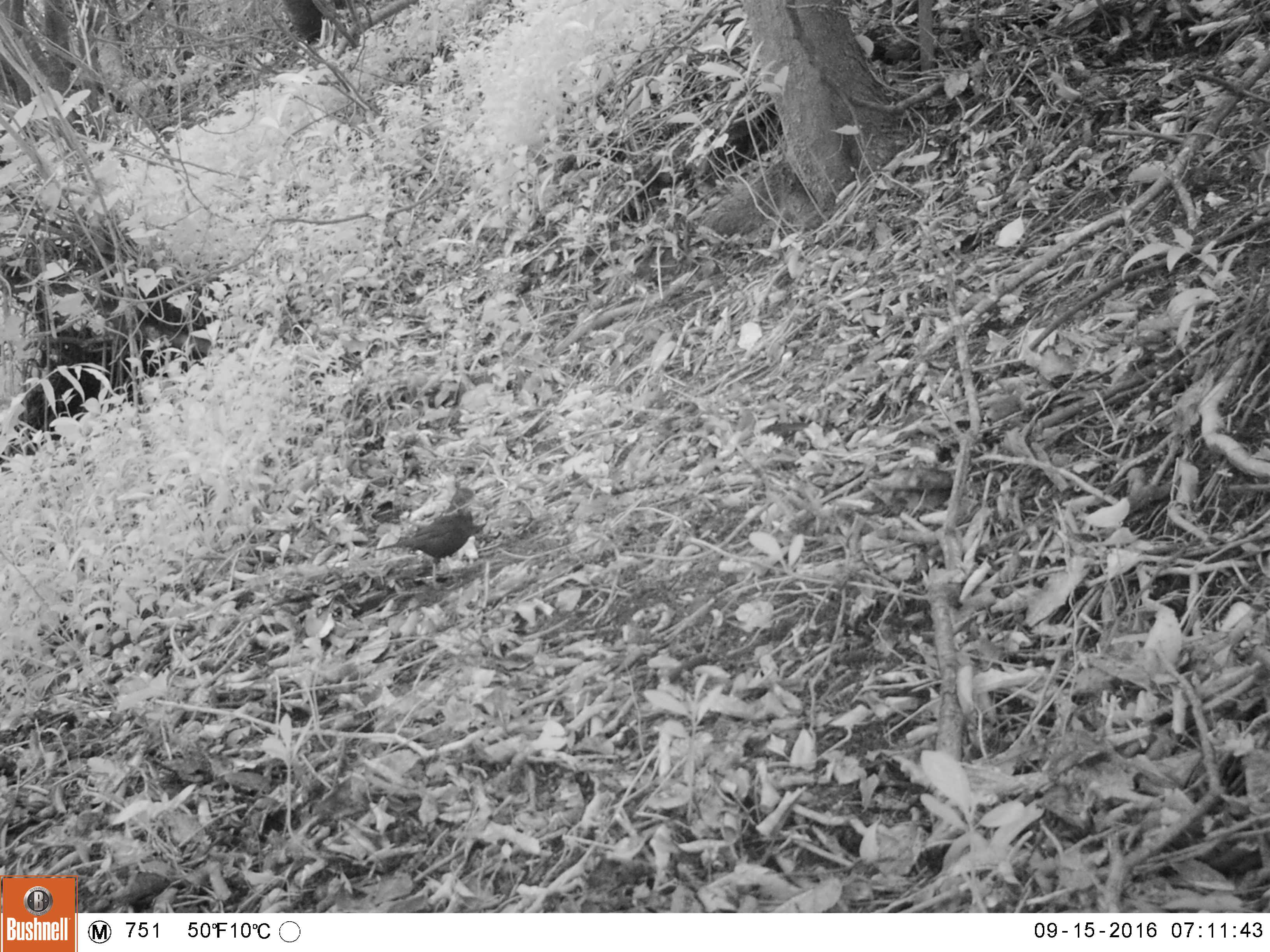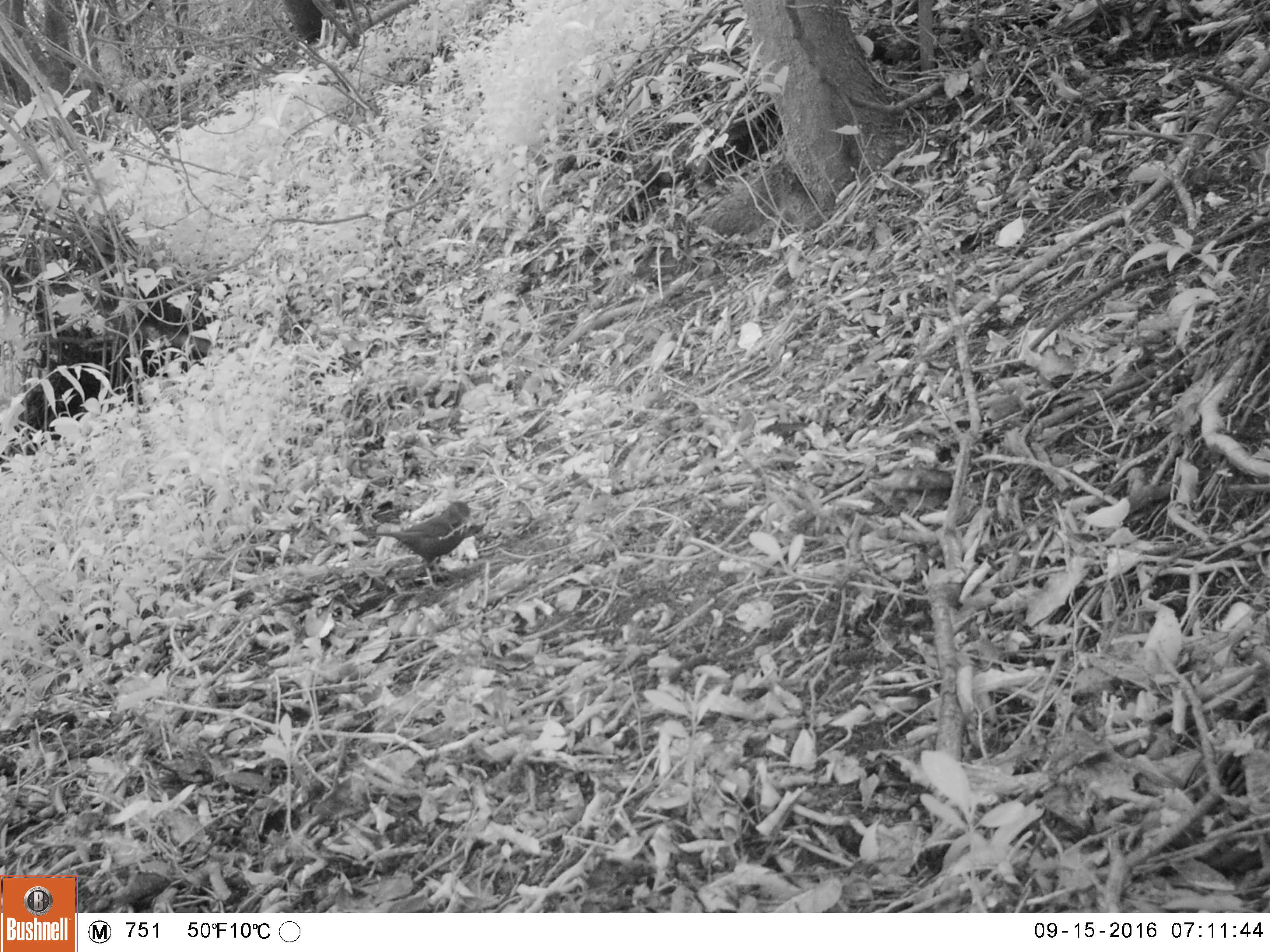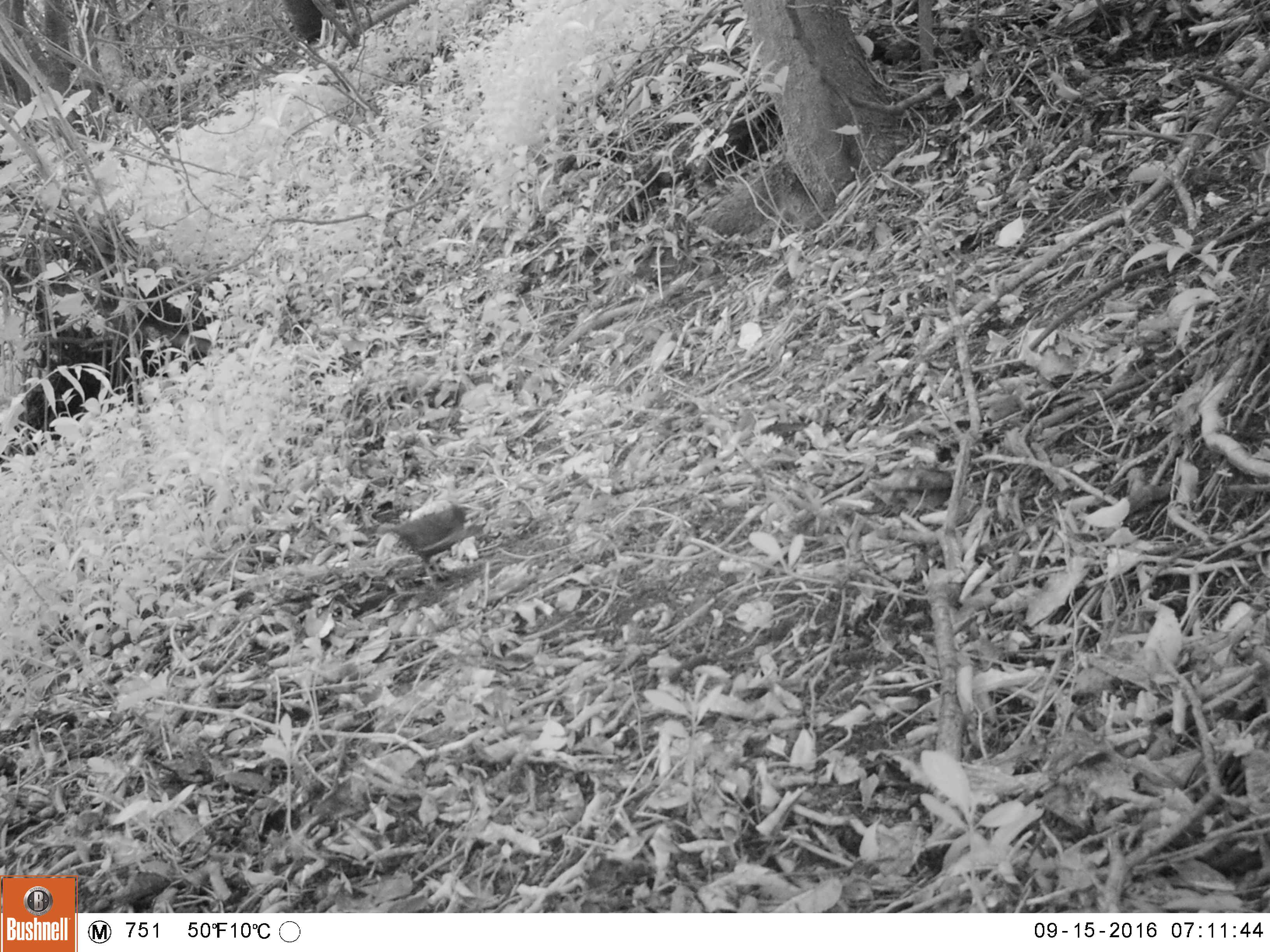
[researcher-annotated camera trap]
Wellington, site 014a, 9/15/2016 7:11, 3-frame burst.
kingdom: Animalia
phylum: Chordata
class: Aves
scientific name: Aves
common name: bird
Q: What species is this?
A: Bird (Aves).